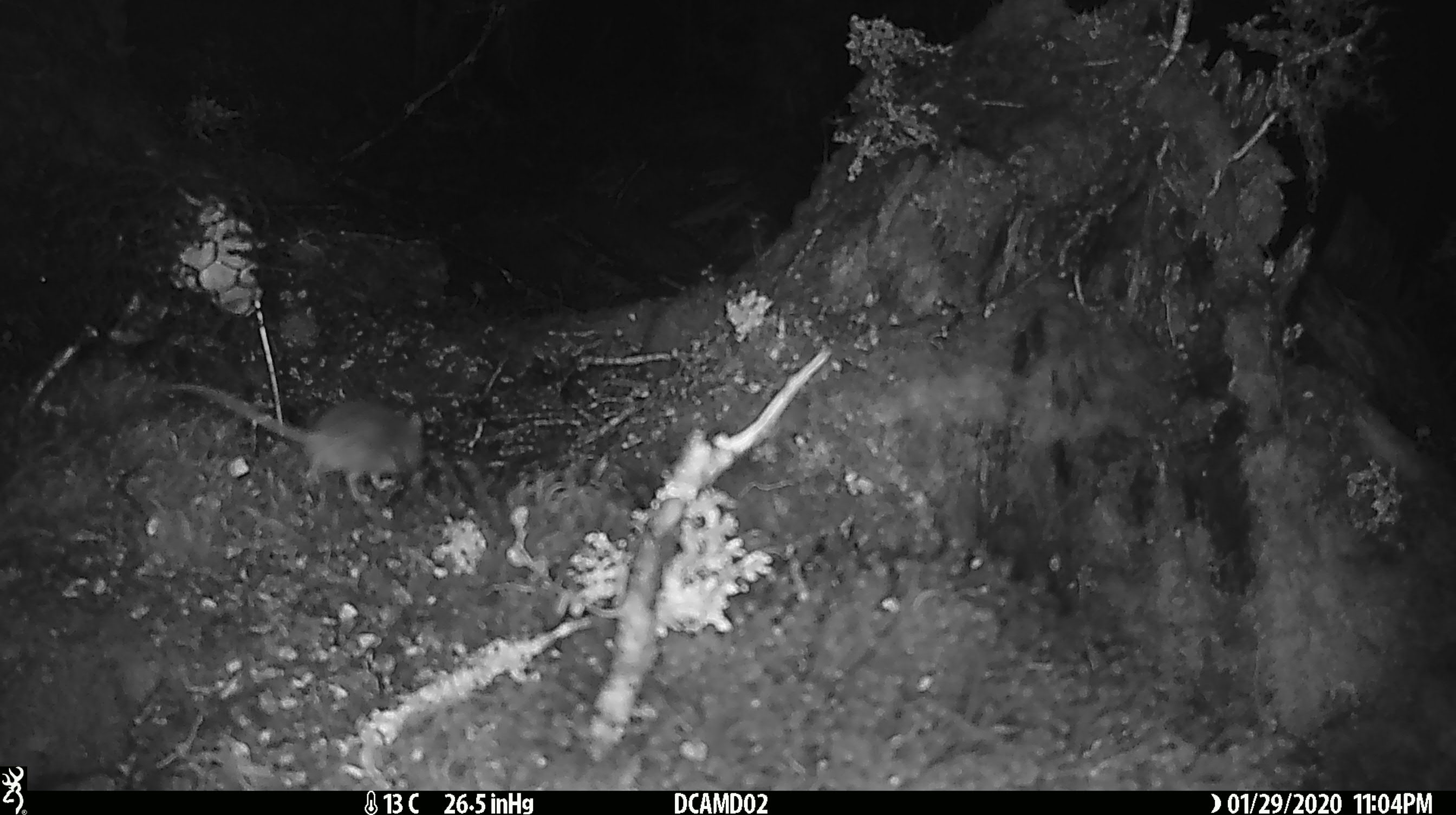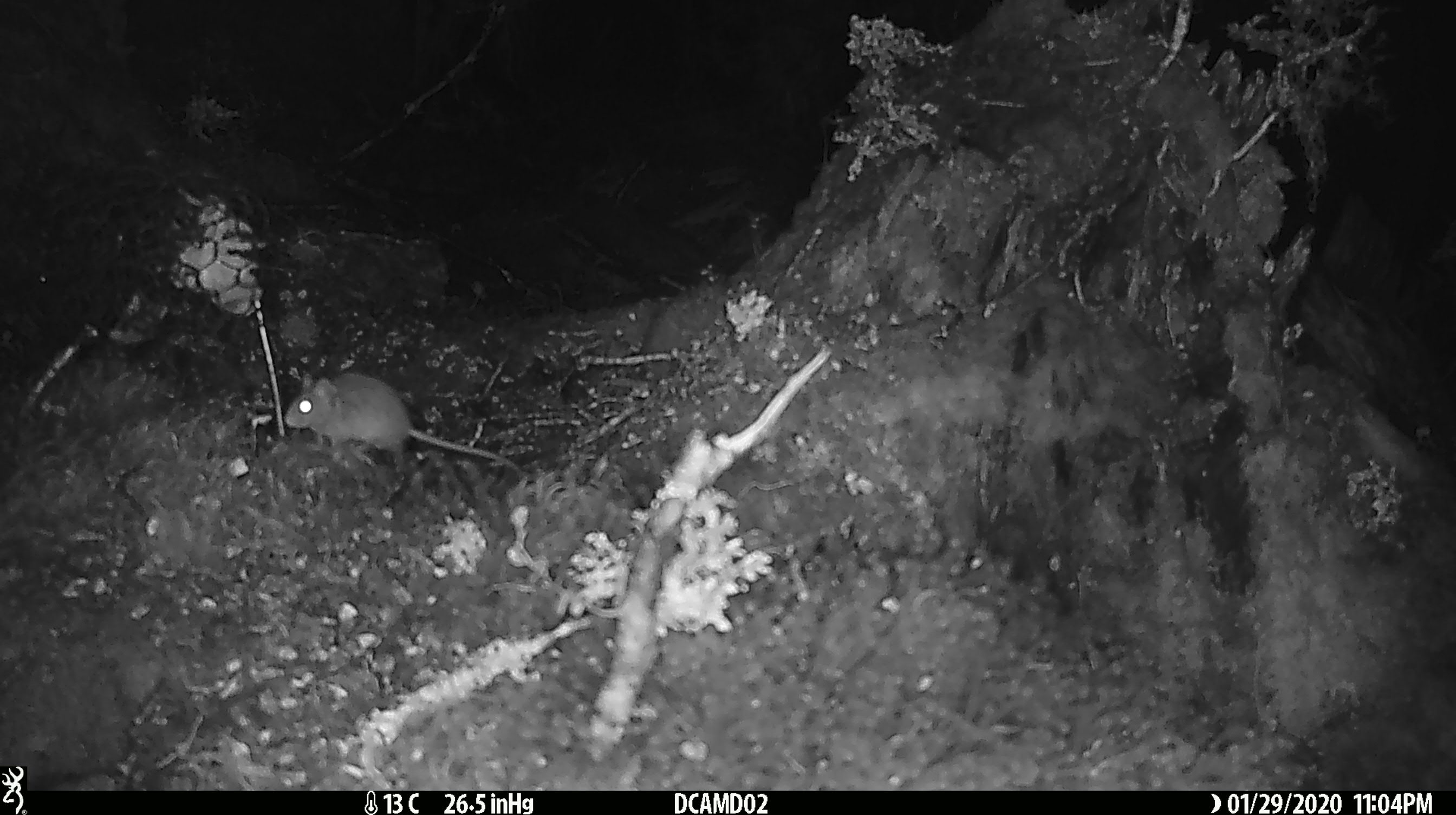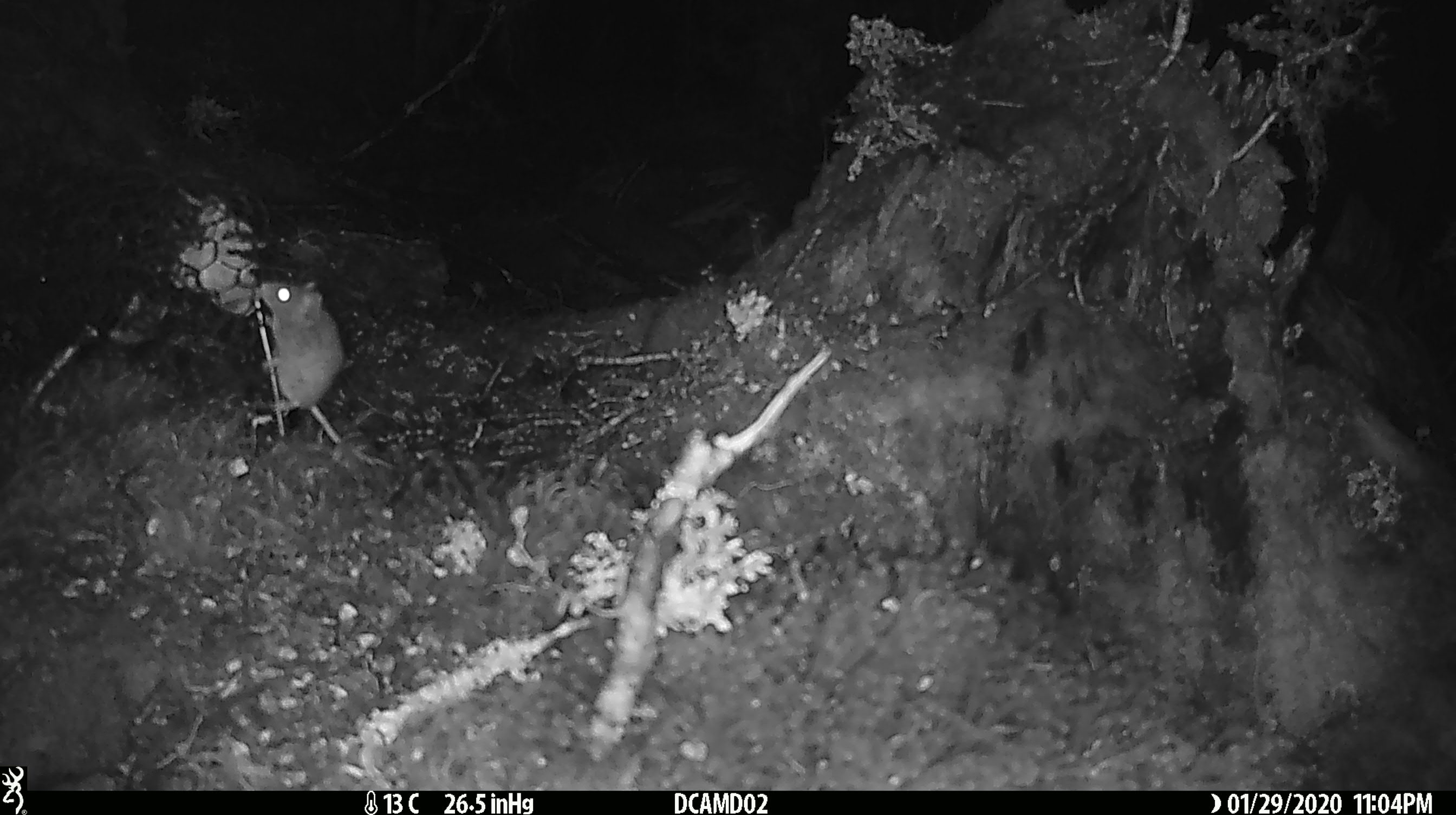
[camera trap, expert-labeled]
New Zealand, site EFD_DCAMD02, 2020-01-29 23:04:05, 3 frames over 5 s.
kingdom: Animalia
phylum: Chordata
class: Mammalia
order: Rodentia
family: Muridae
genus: Mus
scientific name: Mus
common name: mouse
Mouse (Mus).